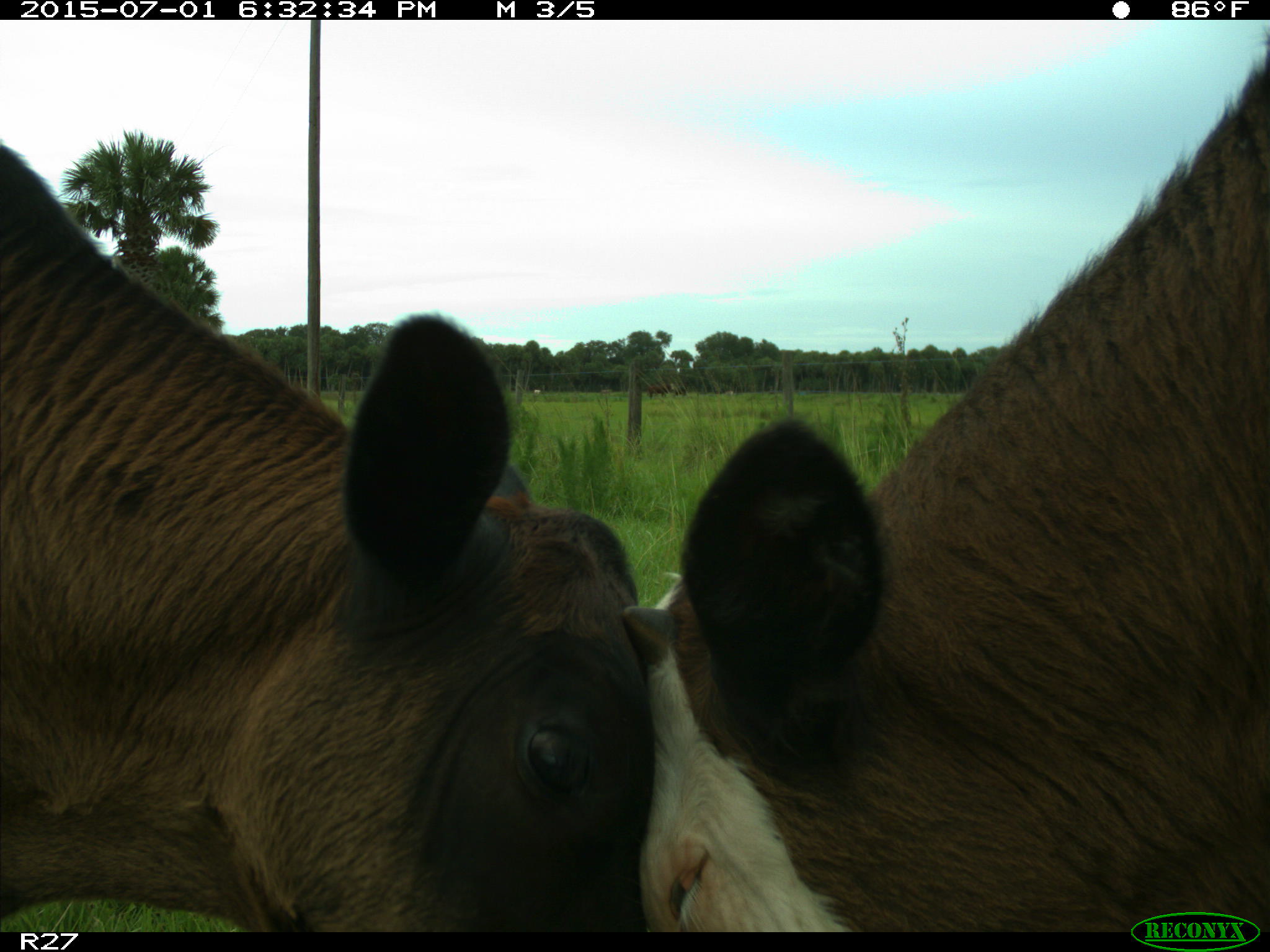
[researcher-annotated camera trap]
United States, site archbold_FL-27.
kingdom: Animalia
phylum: Chordata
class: Mammalia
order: Artiodactyla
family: Bovidae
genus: Bos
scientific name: Bos taurus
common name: domestic cow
Bos taurus (domestic cow).